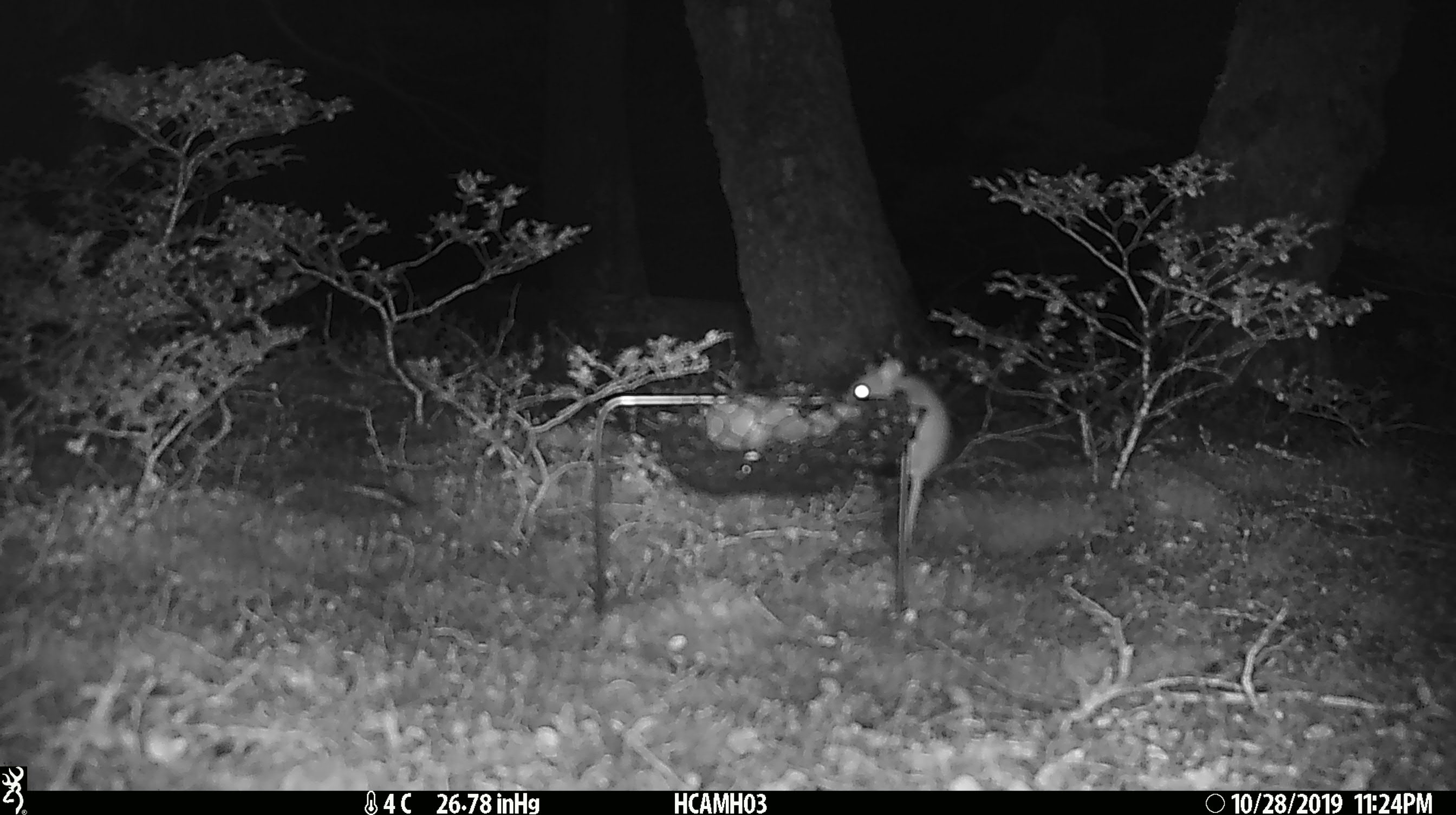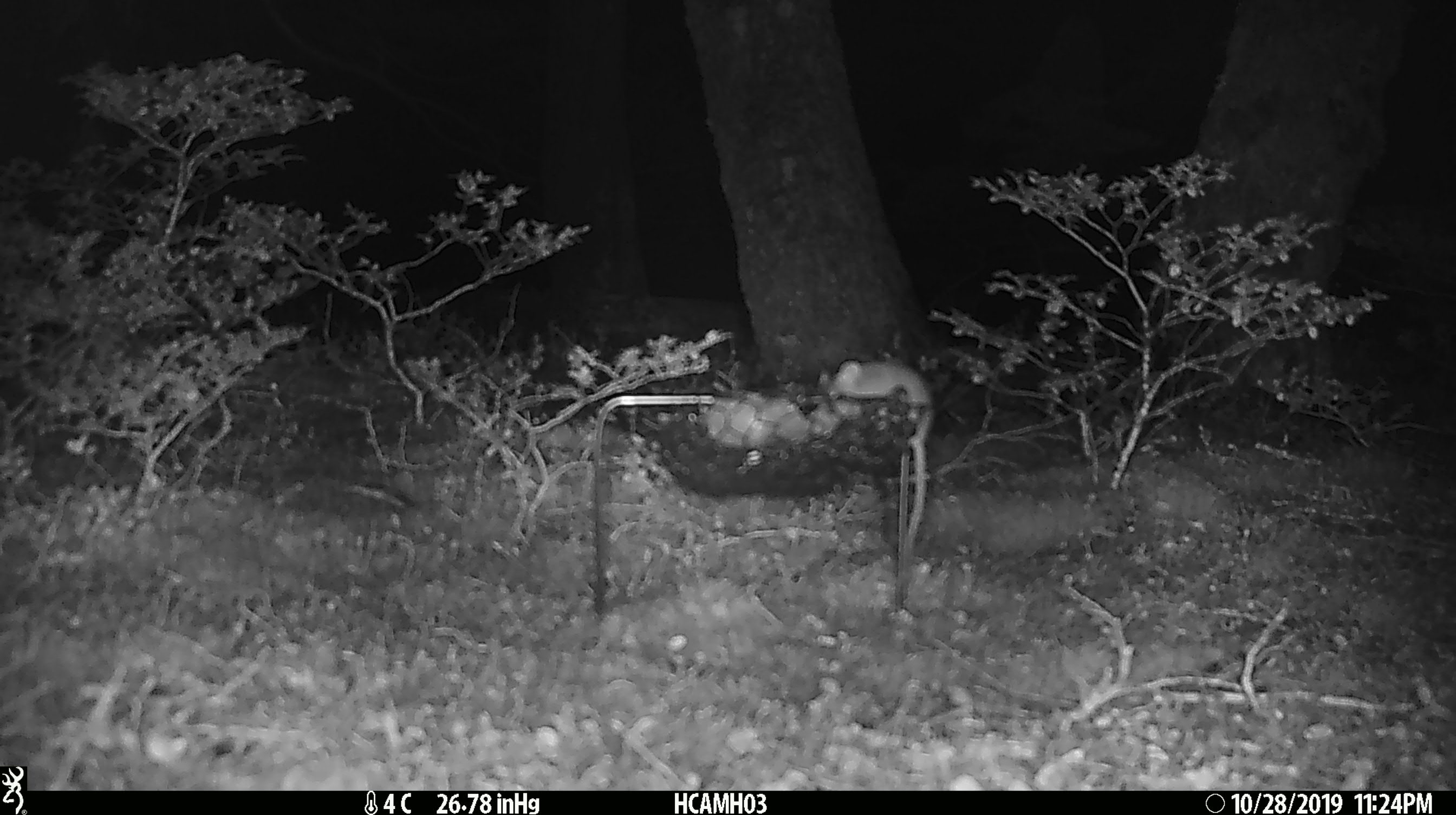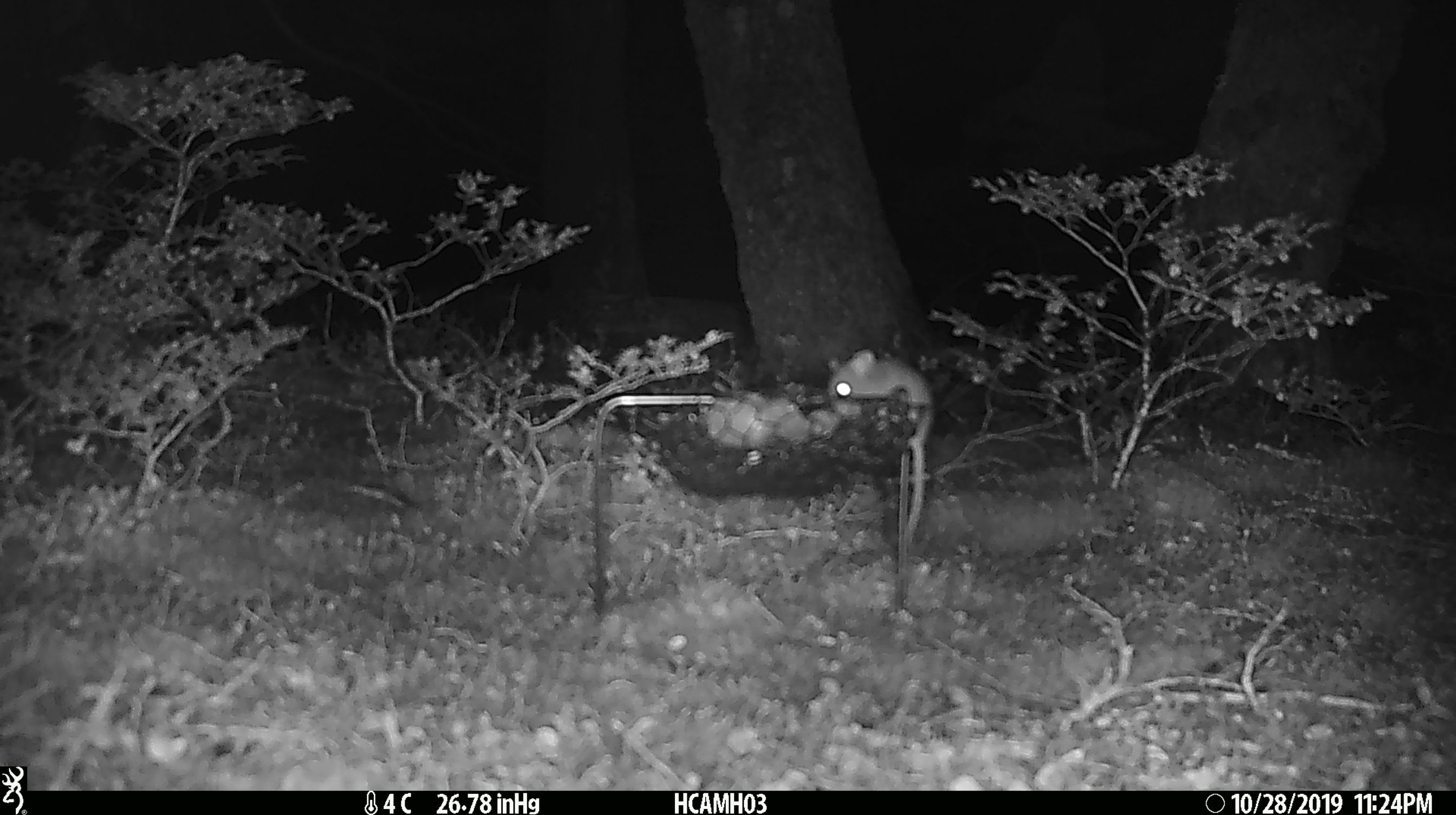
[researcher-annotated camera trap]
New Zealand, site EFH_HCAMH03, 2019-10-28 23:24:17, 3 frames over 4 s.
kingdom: Animalia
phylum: Chordata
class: Mammalia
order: Rodentia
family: Muridae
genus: Mus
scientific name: Mus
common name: mouse